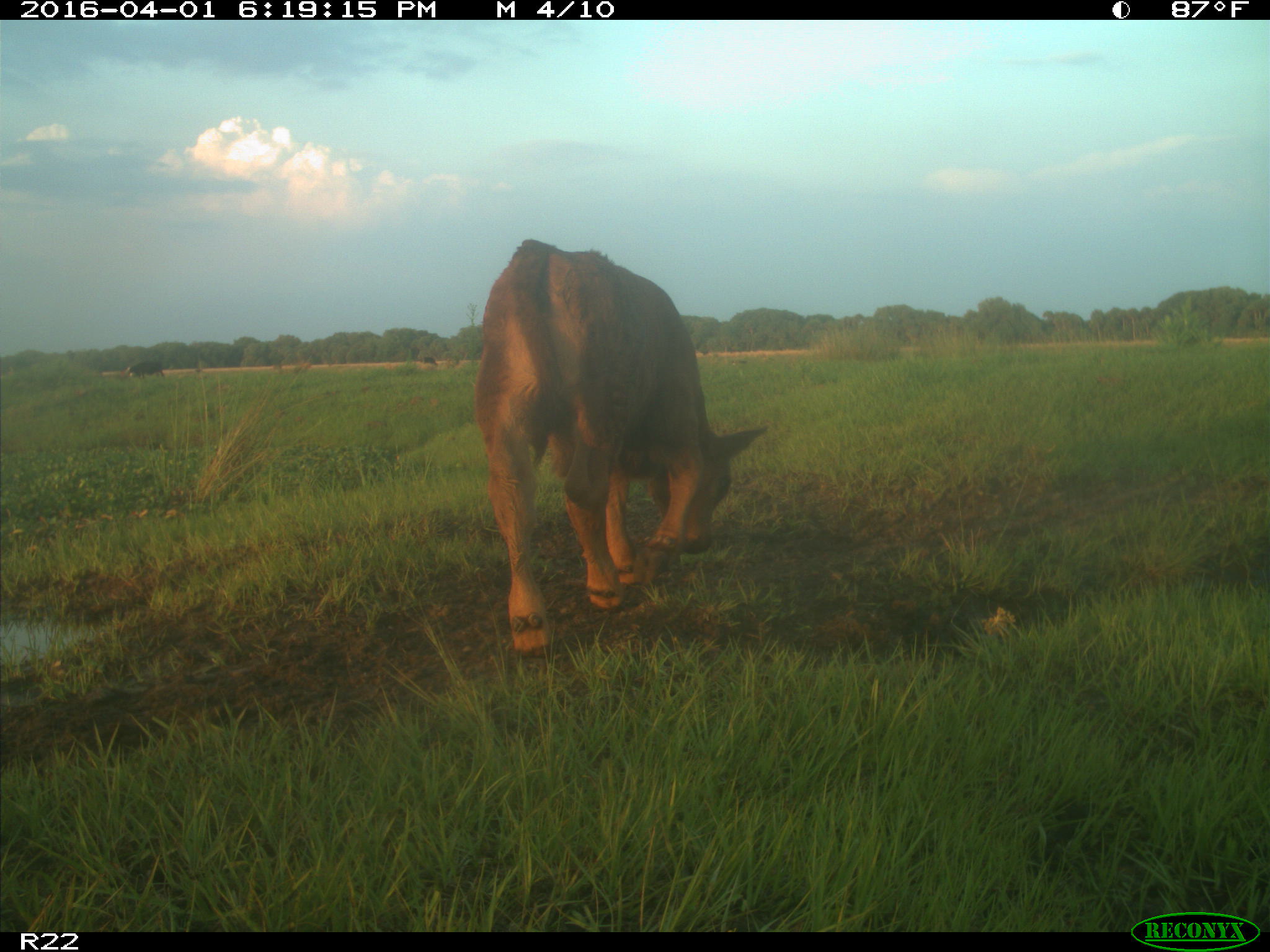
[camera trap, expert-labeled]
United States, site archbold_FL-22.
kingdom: Animalia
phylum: Chordata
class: Mammalia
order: Artiodactyla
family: Bovidae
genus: Bos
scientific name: Bos taurus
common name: domestic cow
Bos taurus (domestic cow).